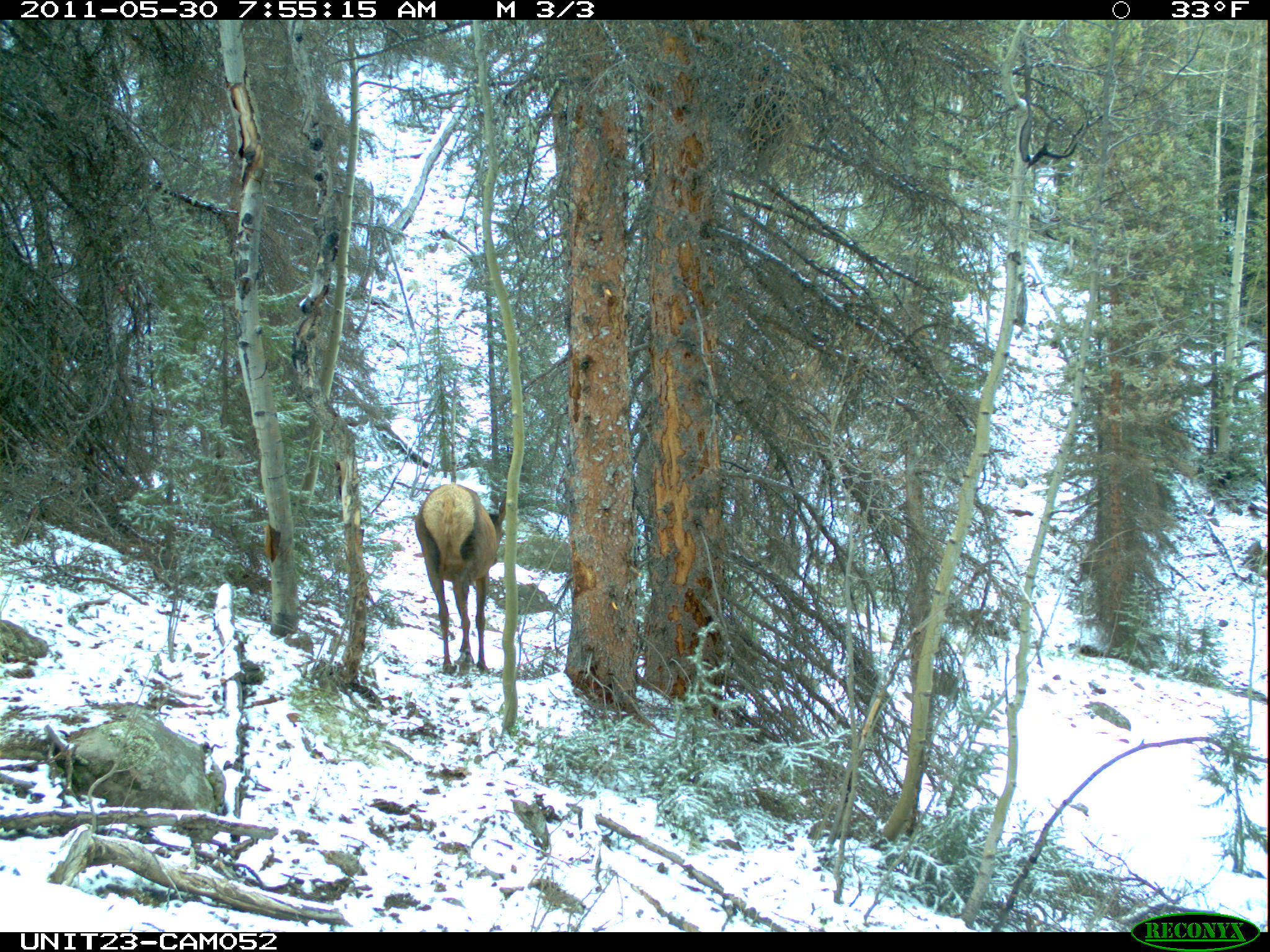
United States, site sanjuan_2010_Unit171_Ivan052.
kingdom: Animalia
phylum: Chordata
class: Mammalia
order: Artiodactyla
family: Cervidae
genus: Cervus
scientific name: Cervus elaphus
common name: red deer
Cervus elaphus (red deer).